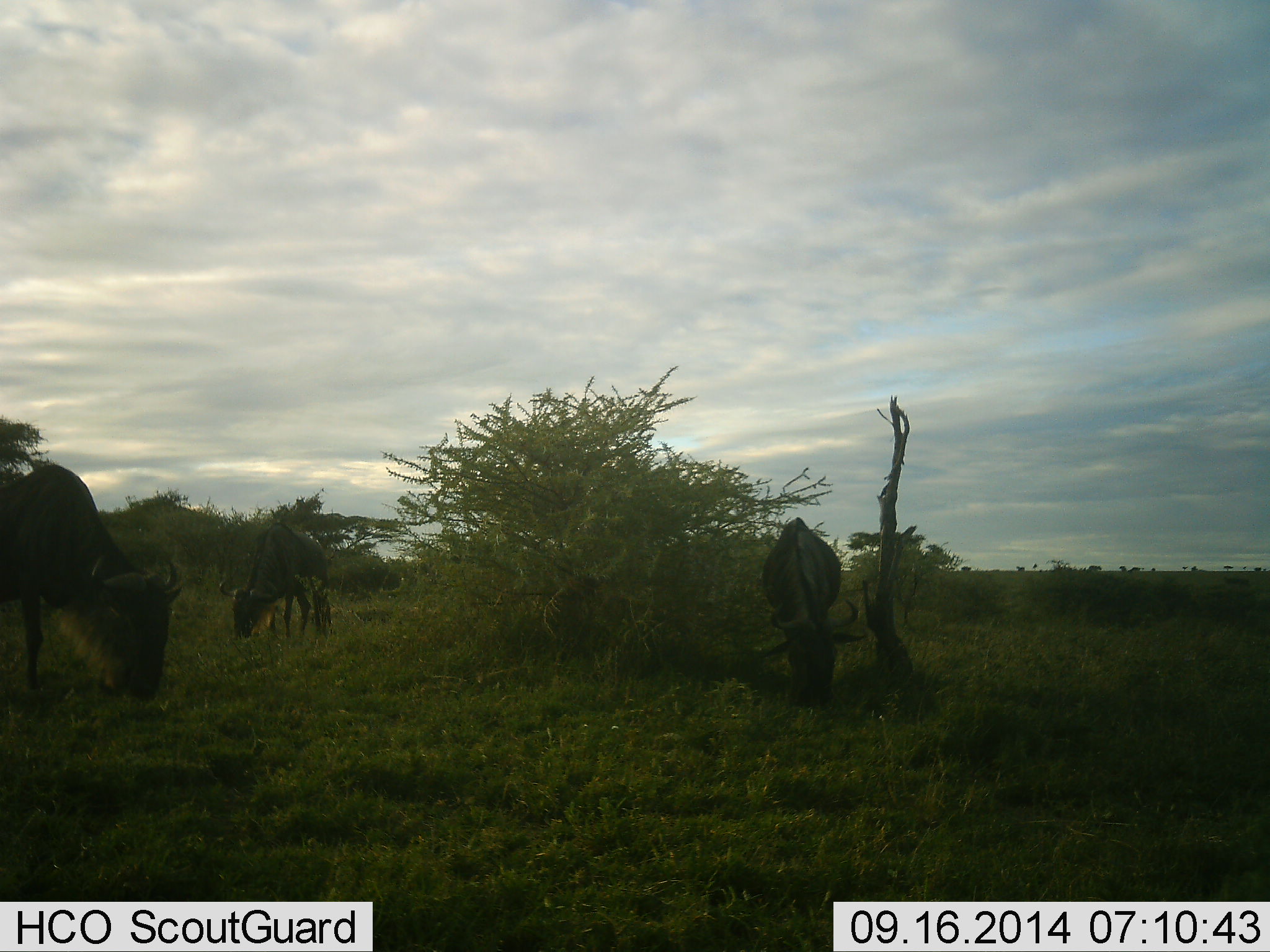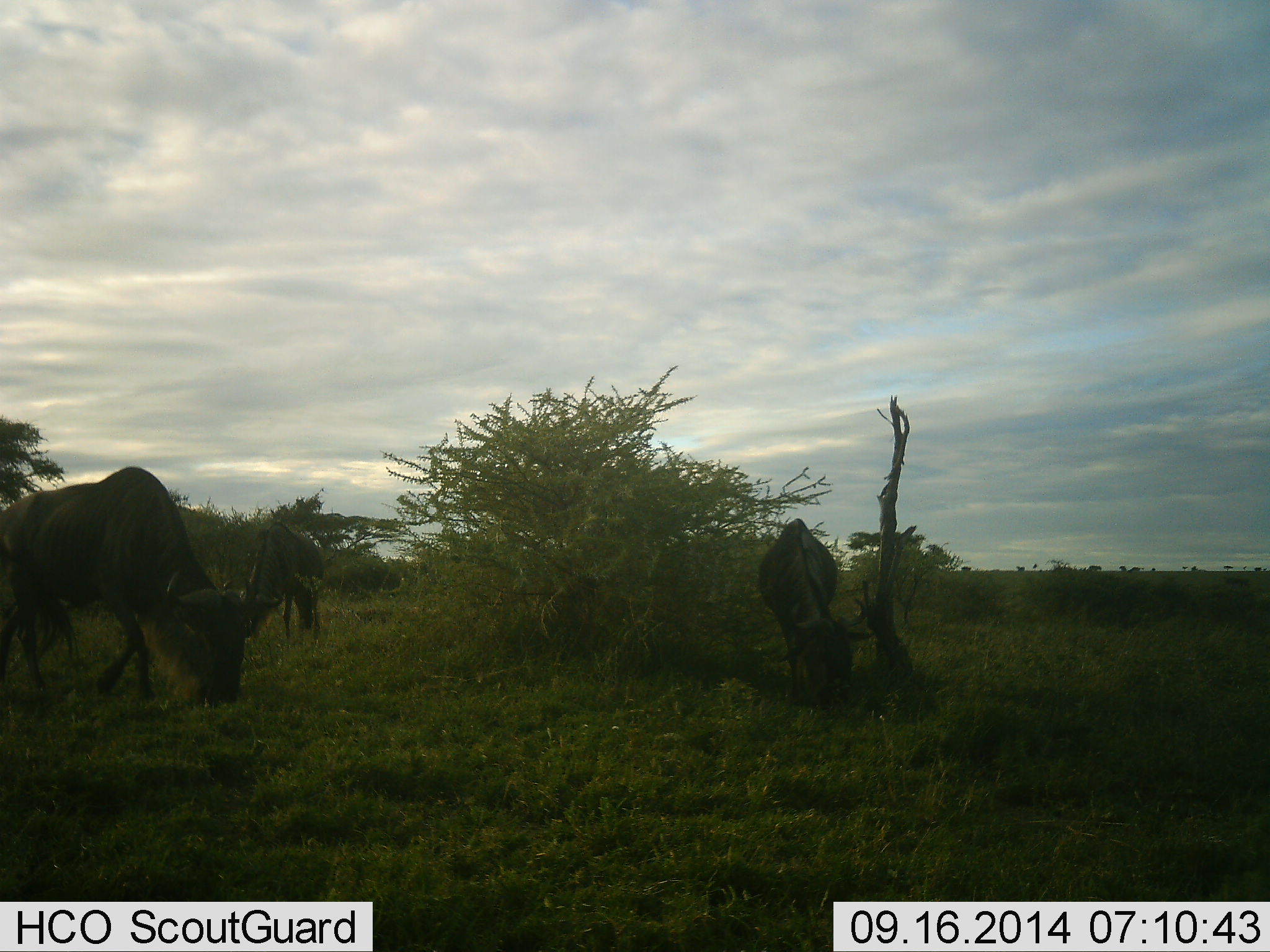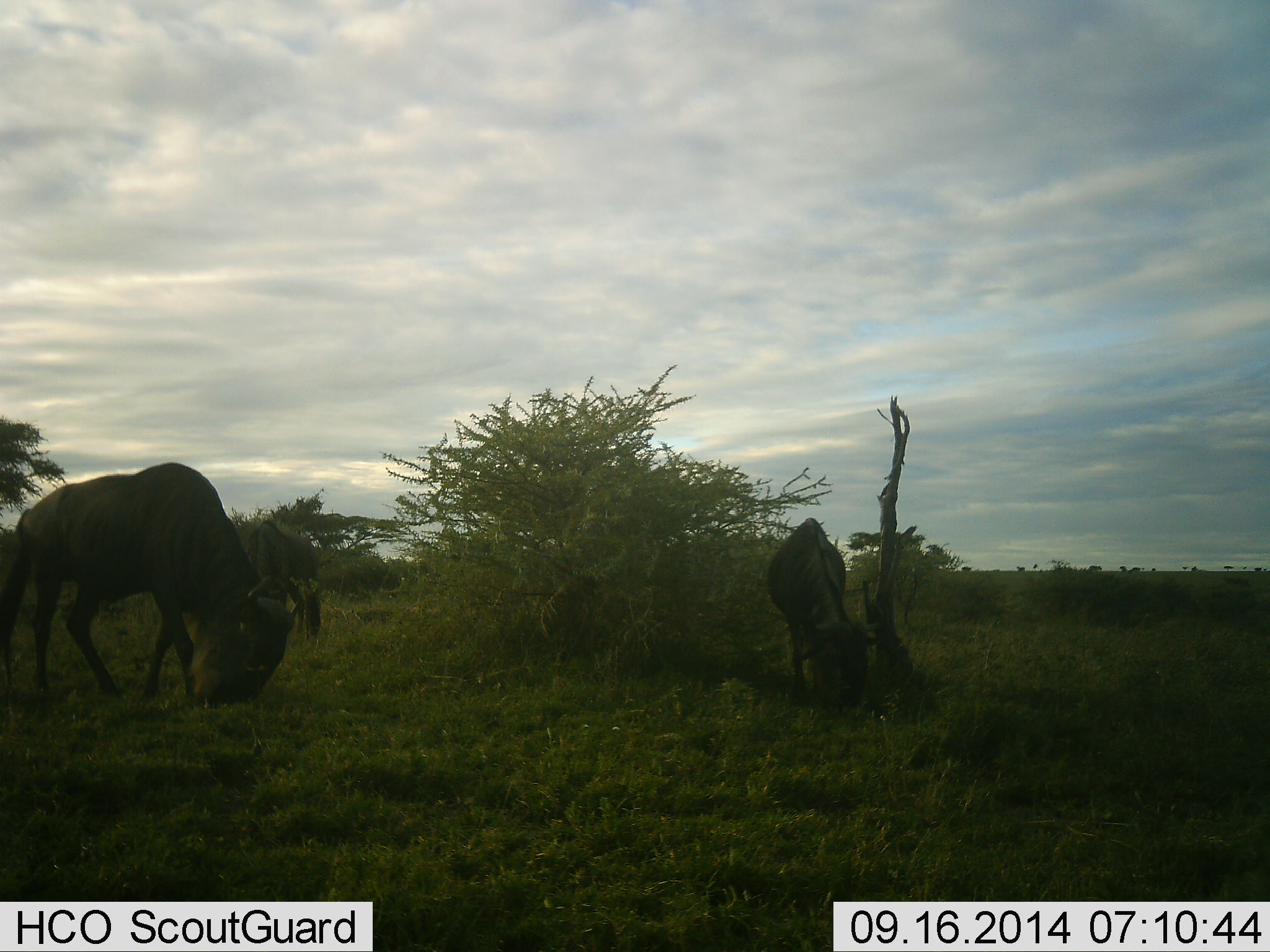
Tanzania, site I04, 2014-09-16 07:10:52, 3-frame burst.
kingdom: Animalia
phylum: Chordata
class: Mammalia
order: Artiodactyla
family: Bovidae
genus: Connochaetes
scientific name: Connochaetes taurinus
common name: blue wildebeest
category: wildebeest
Wildebeest (blue wildebeest) (Connochaetes taurinus), count 3. Behavior (volunteer vote fractions): standing 10%, resting 0%, moving 0%, interacting 0%. Young present (vote fraction): 0%. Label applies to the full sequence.